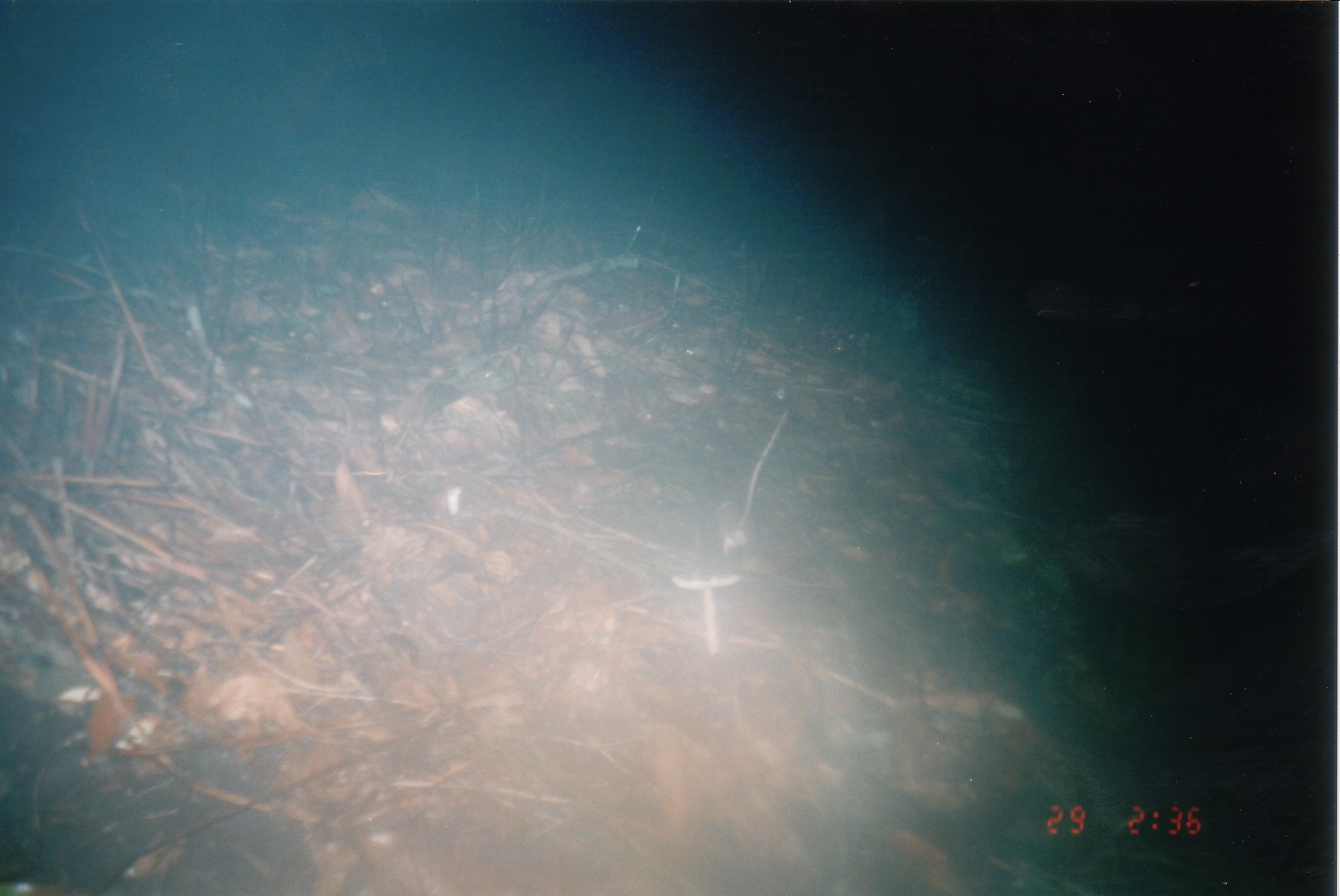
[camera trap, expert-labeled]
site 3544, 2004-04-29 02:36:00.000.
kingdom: Animalia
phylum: Chordata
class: Mammalia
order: Rodentia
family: Muridae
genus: Rattus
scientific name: Rattus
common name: rodent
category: unknown rat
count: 1